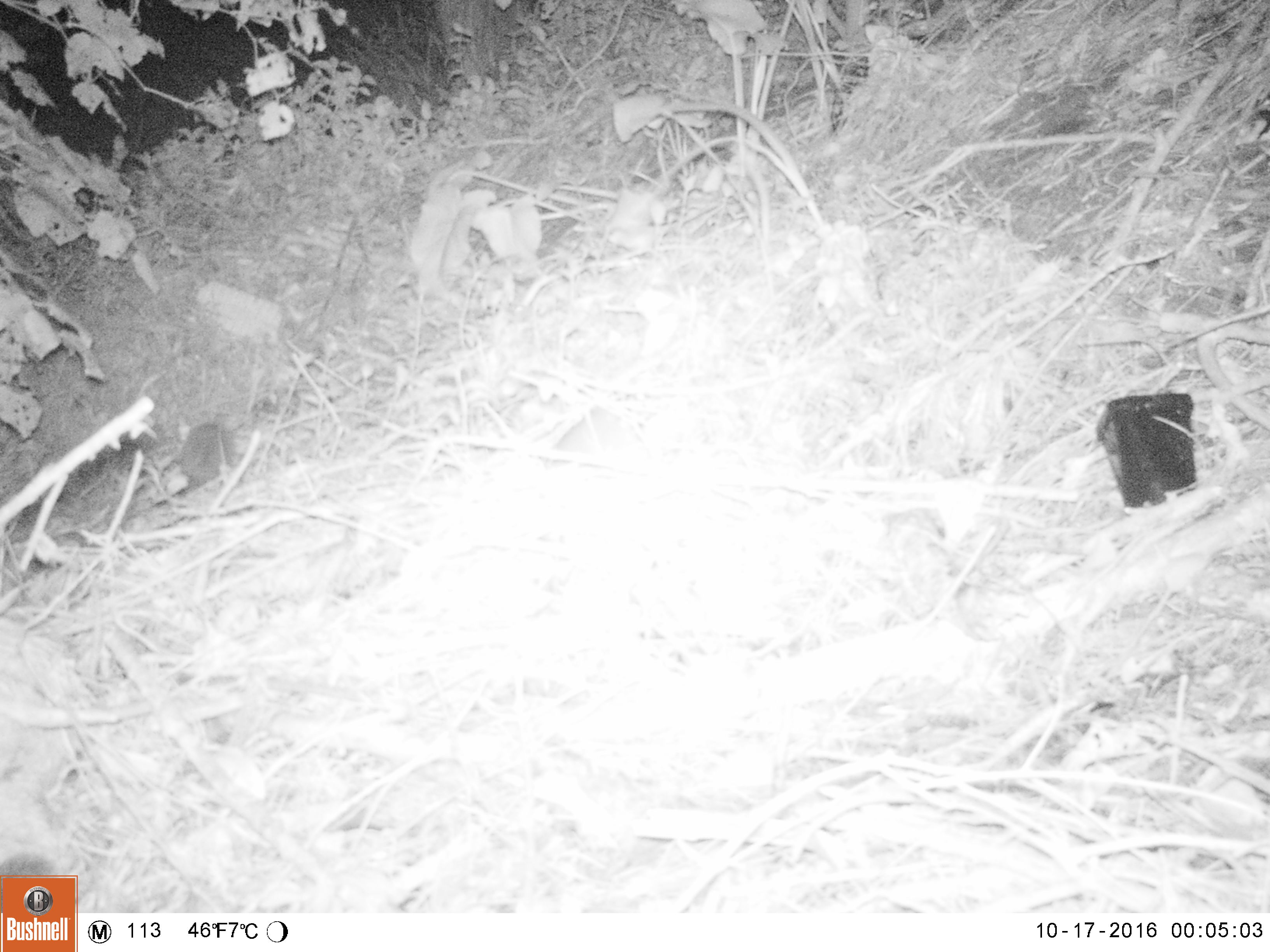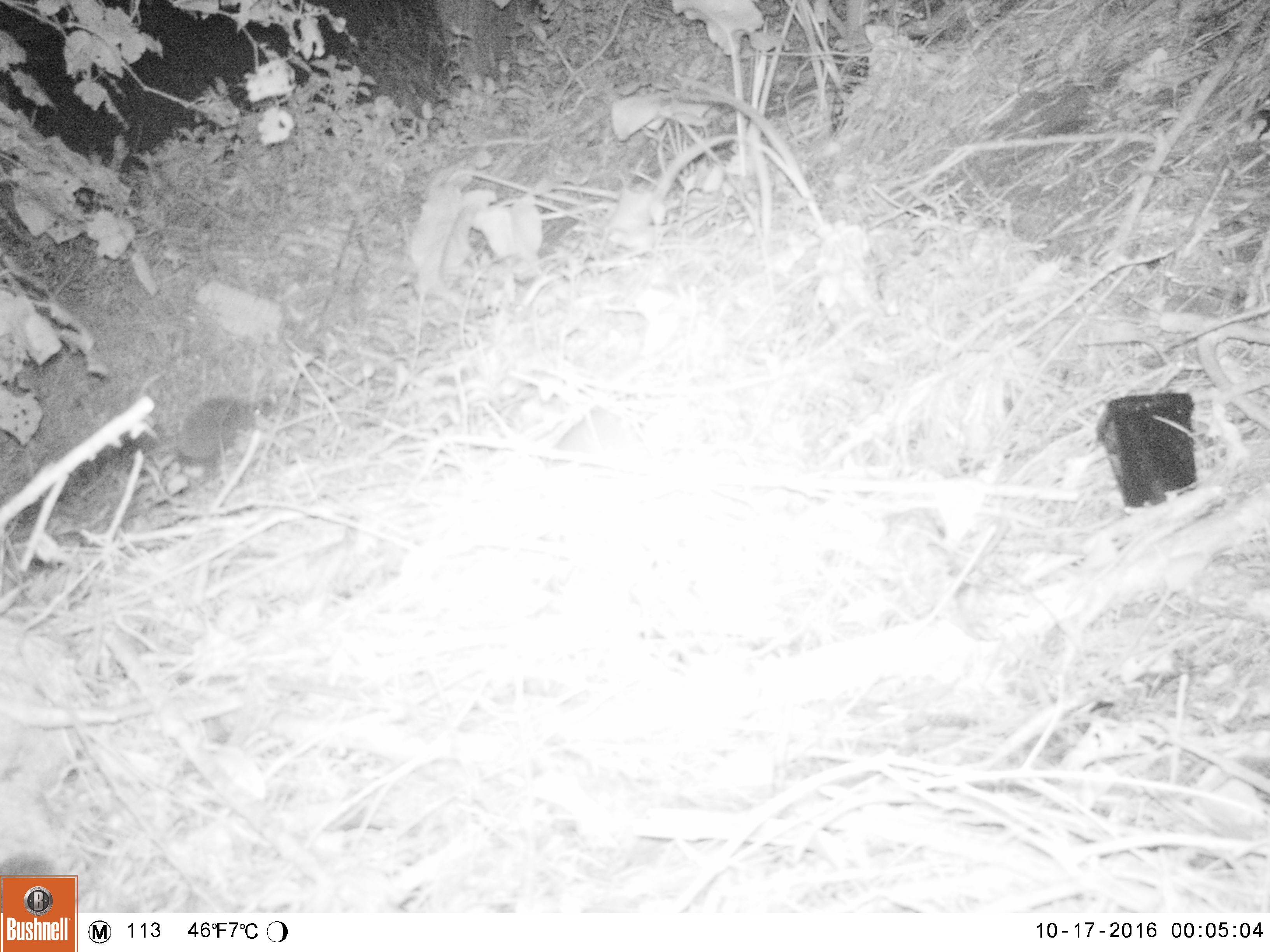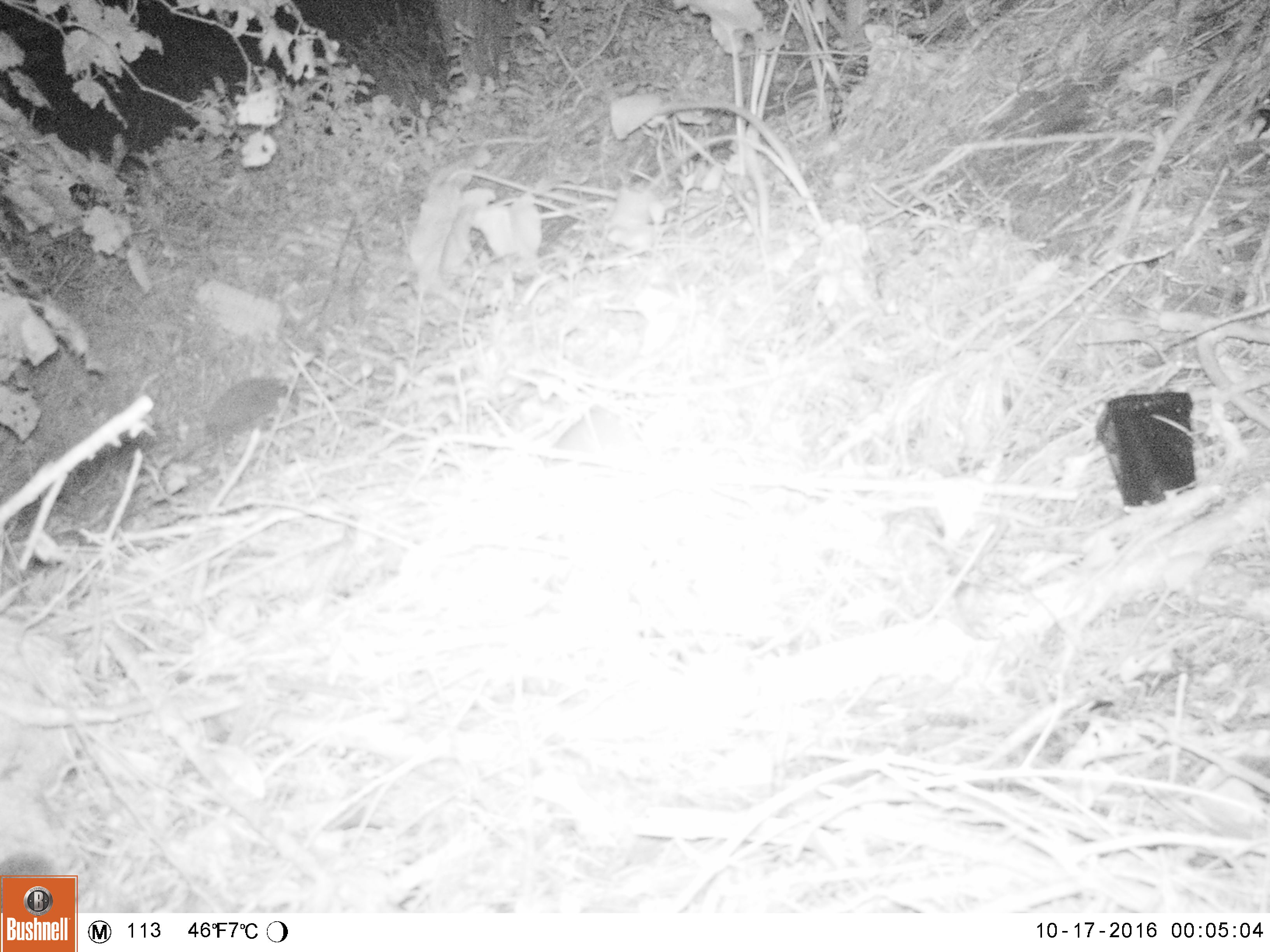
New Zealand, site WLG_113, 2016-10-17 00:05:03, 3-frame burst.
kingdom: Animalia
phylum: Chordata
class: Mammalia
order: Eulipotyphla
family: Erinaceidae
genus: Erinaceus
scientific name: Erinaceus europaeus europaeus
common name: european hedgehog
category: hedgehog